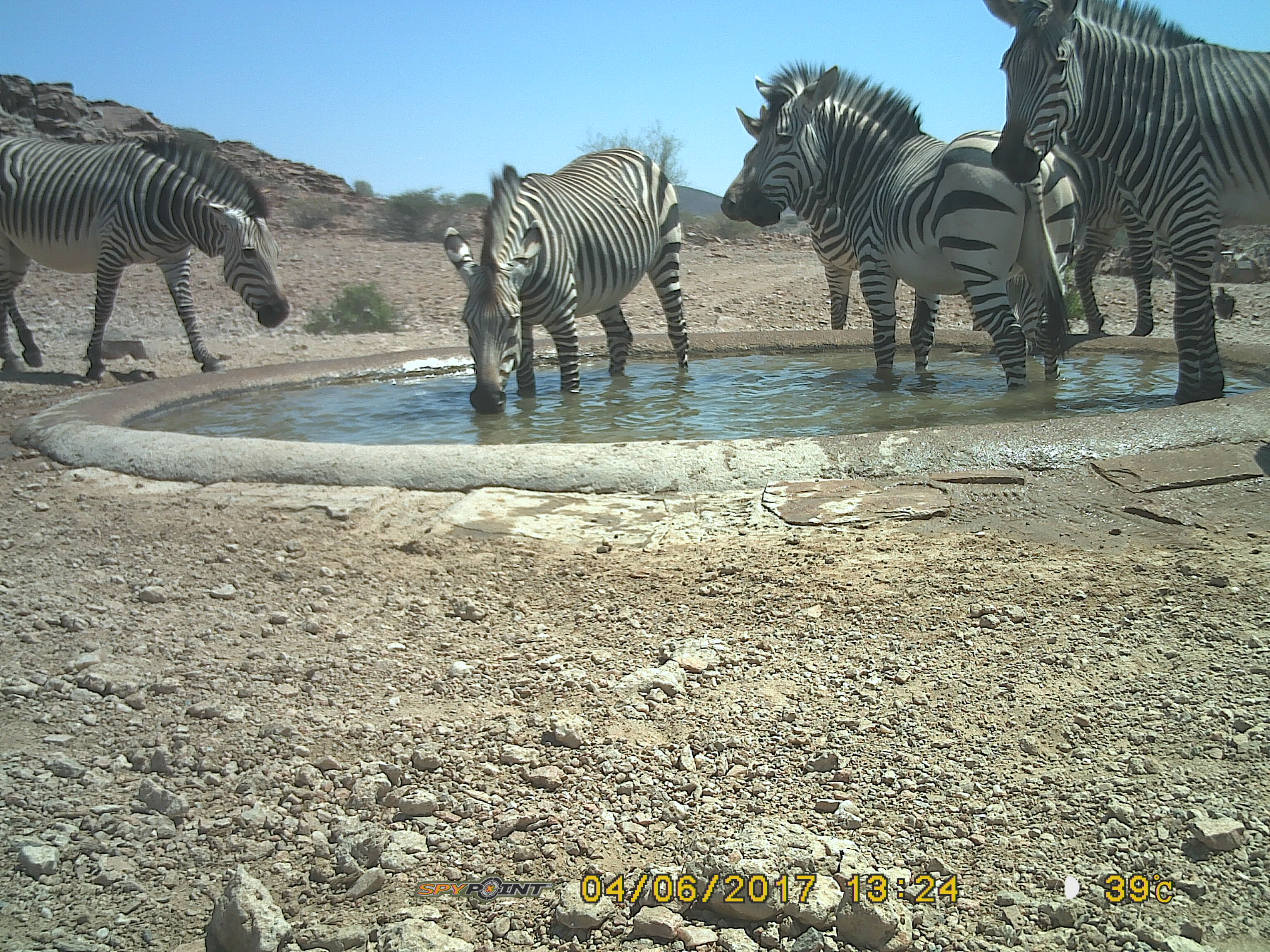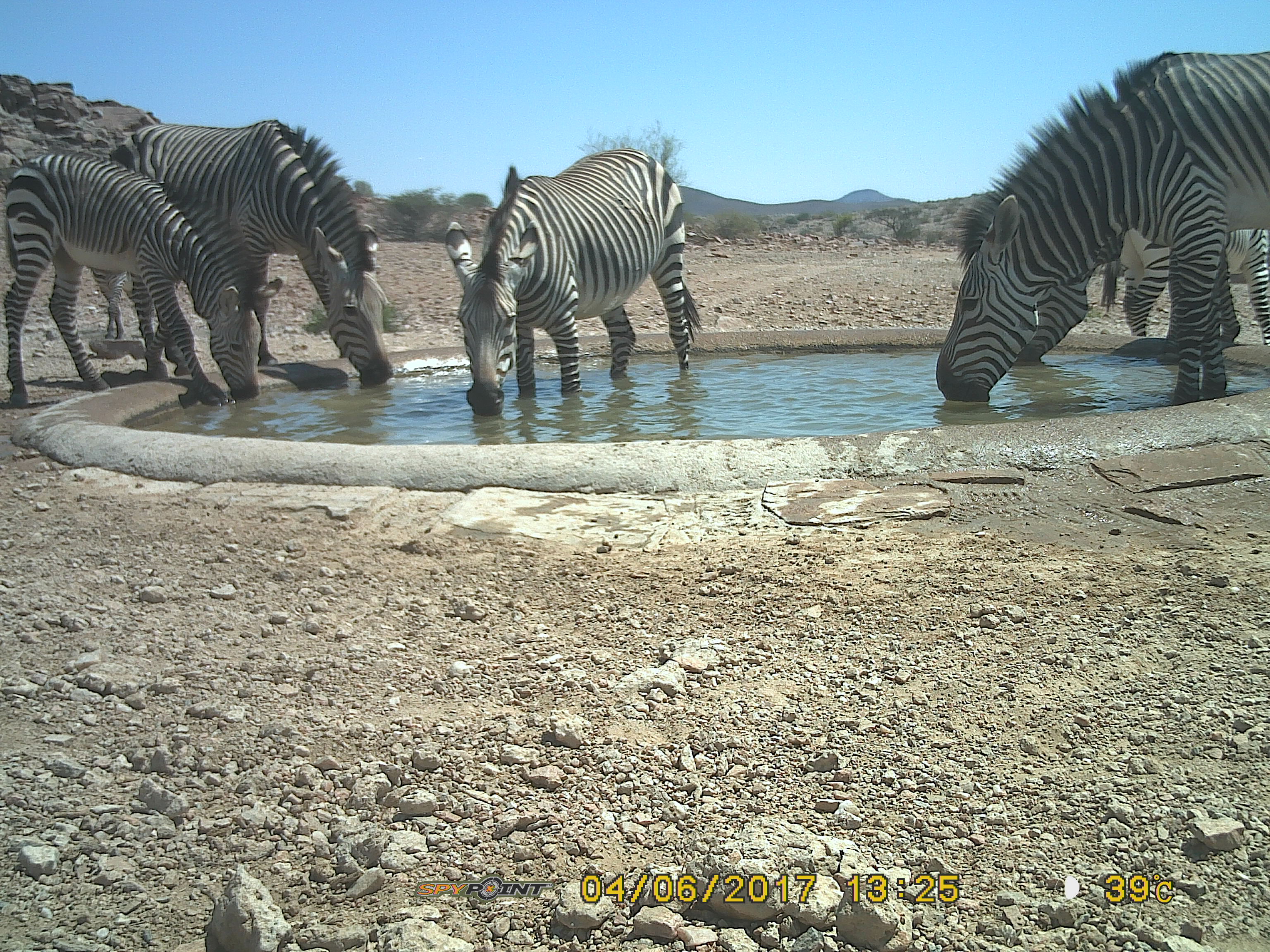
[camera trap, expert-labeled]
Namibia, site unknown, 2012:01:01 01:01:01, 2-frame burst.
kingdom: Animalia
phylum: Chordata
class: Mammalia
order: Perissodactyla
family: Equidae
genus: Equus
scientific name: Equus zebra hartmannae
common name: hartmann's mountain zebra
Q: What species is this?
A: Equus zebra hartmannae (hartmann's mountain zebra).